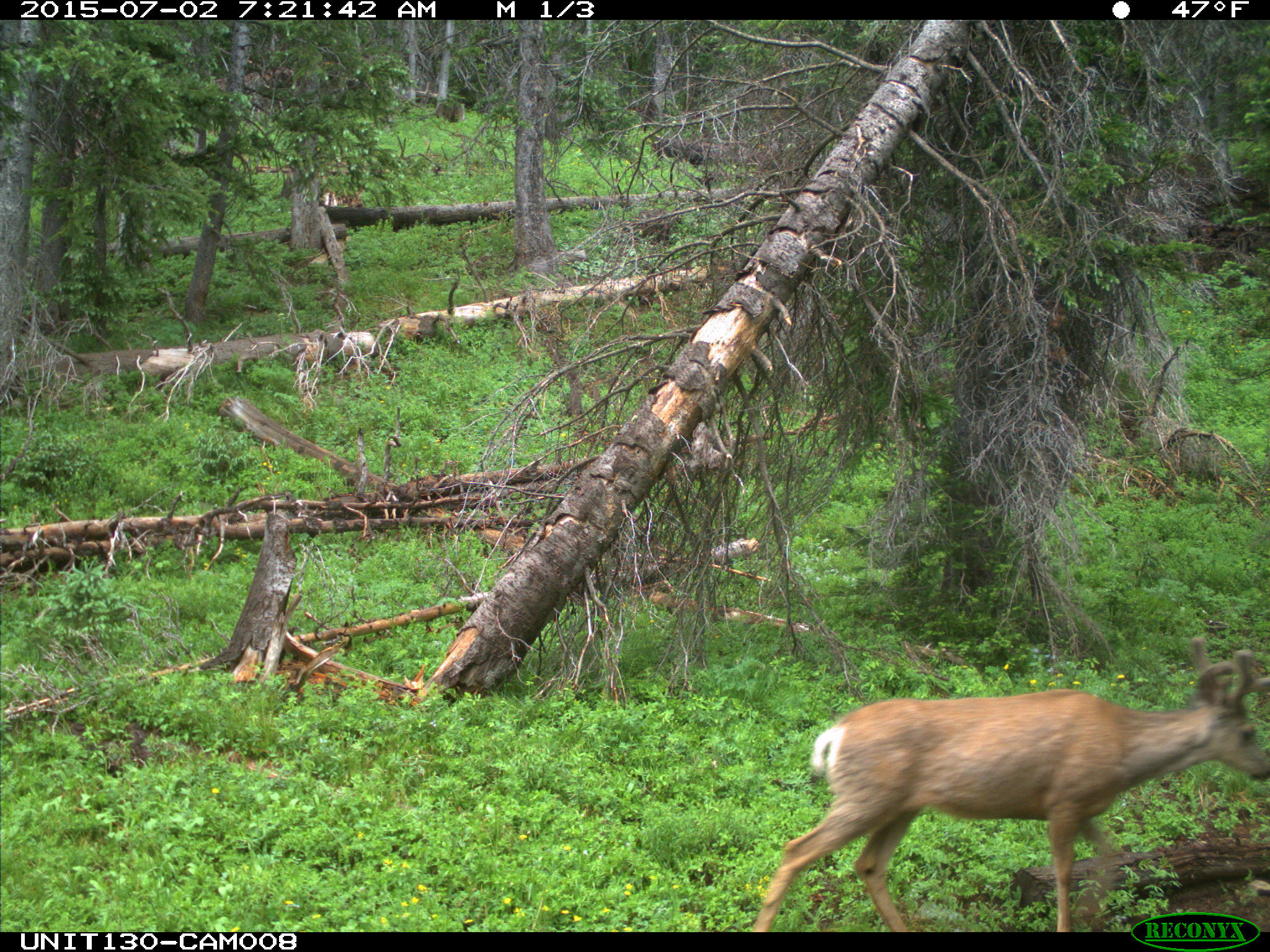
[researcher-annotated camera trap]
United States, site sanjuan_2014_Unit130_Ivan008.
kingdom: Animalia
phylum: Chordata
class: Mammalia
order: Artiodactyla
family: Cervidae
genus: Odocoileus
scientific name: Odocoileus hemionus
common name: mule deer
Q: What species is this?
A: Odocoileus hemionus (mule deer).